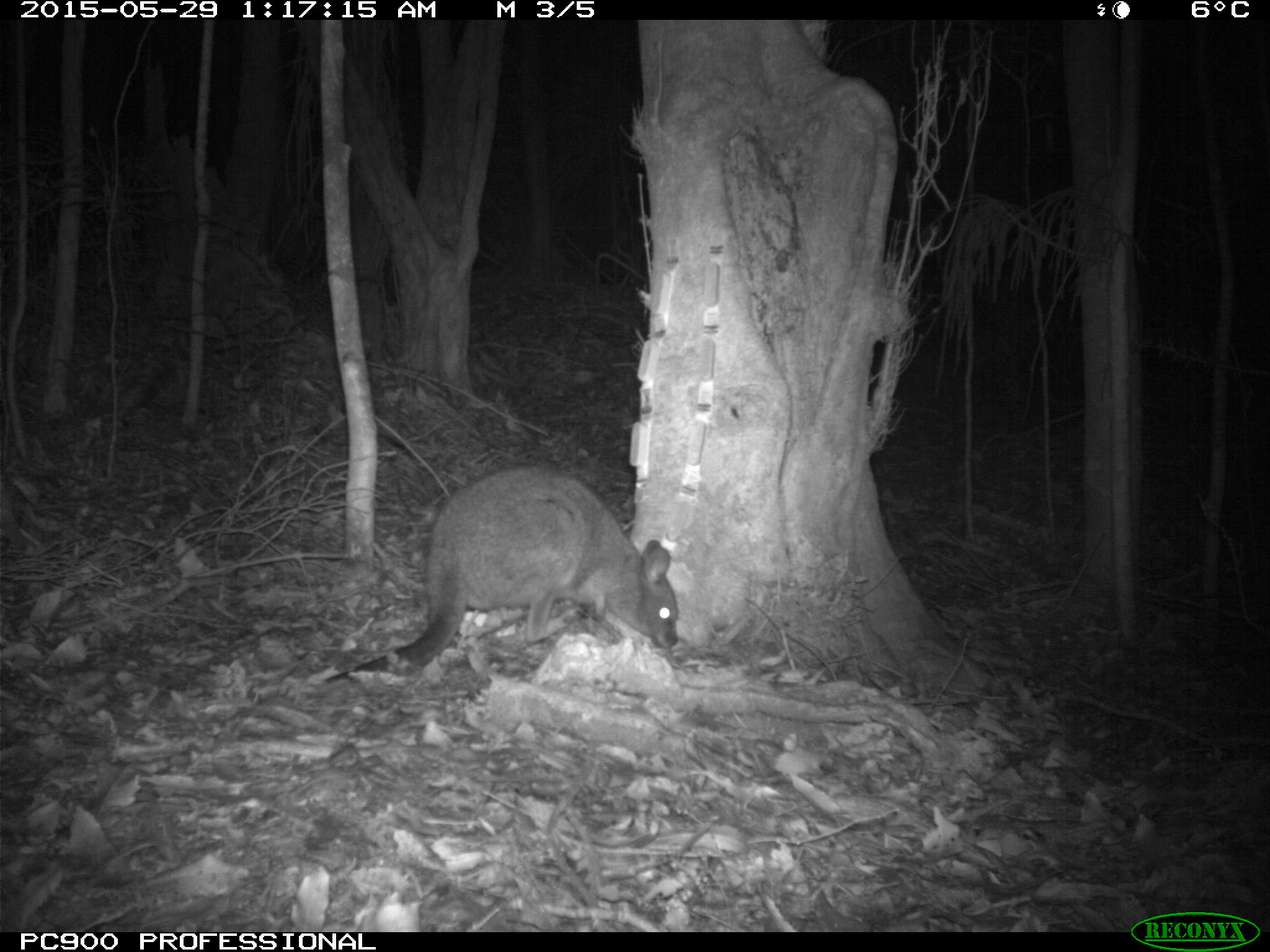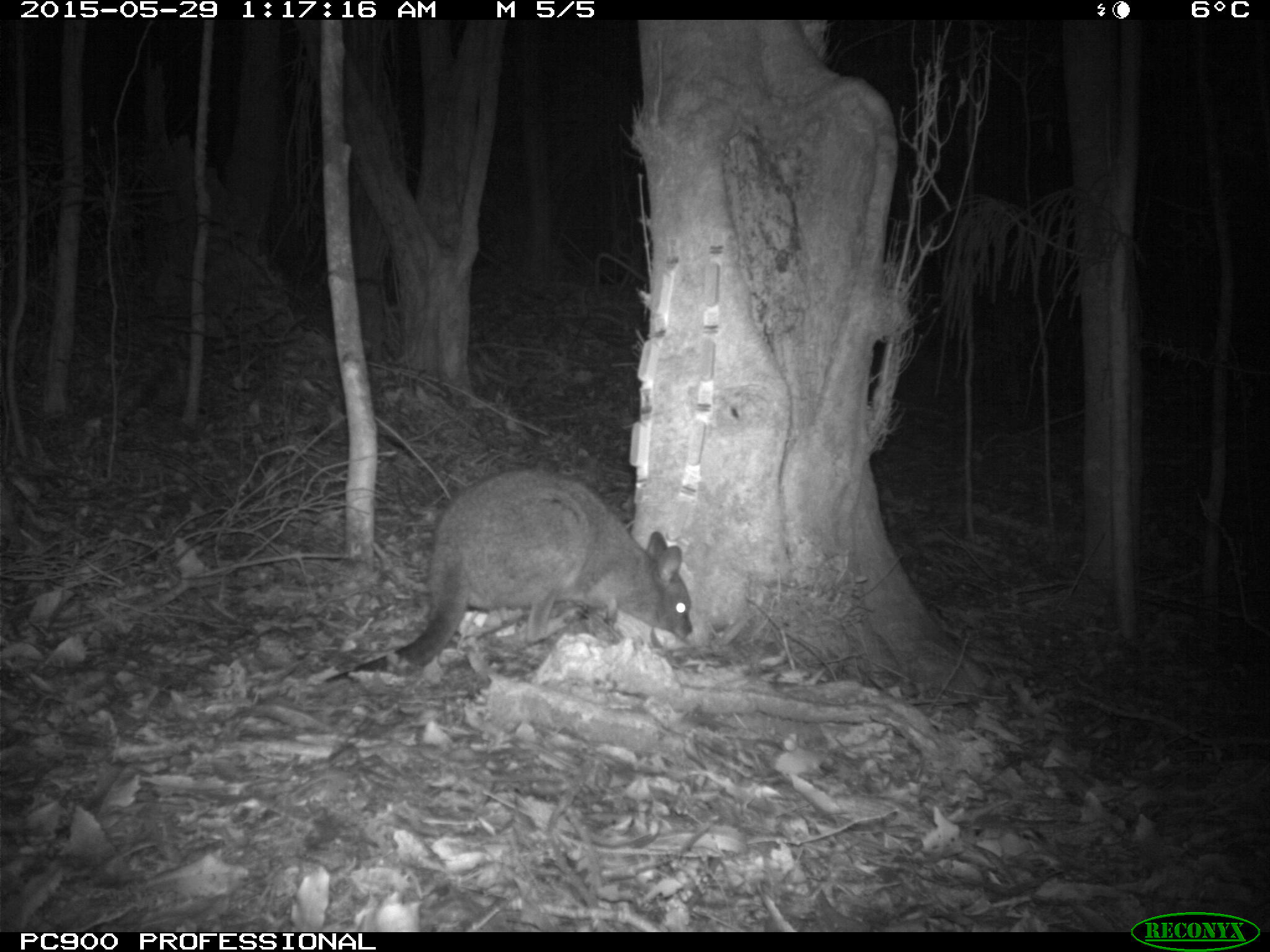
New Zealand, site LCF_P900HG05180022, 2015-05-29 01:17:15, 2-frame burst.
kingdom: Animalia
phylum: Chordata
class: Mammalia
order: Diprotodontia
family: Macropodidae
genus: Notamacropus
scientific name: Notamacropus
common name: wallaby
Wallaby (Notamacropus).